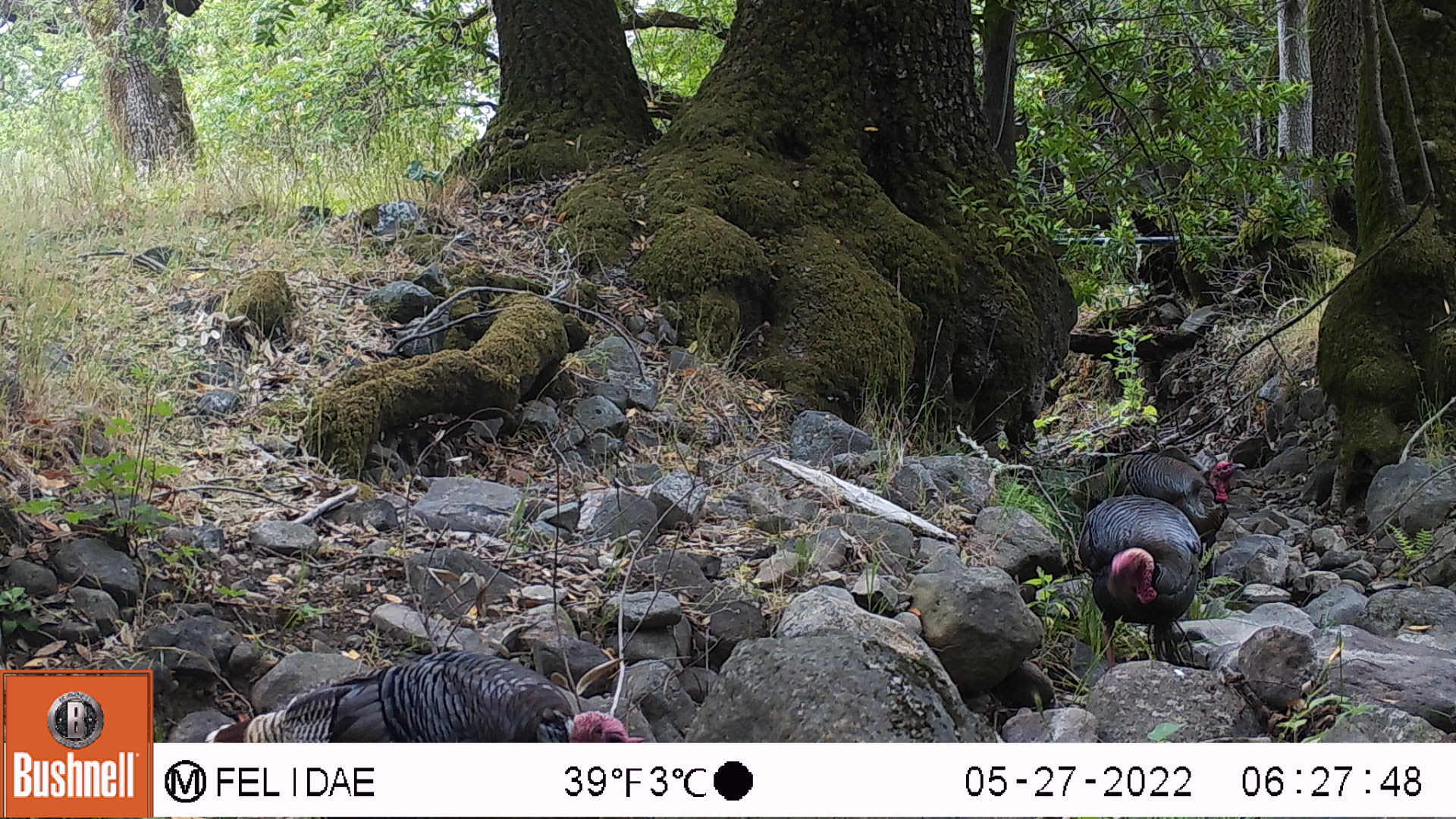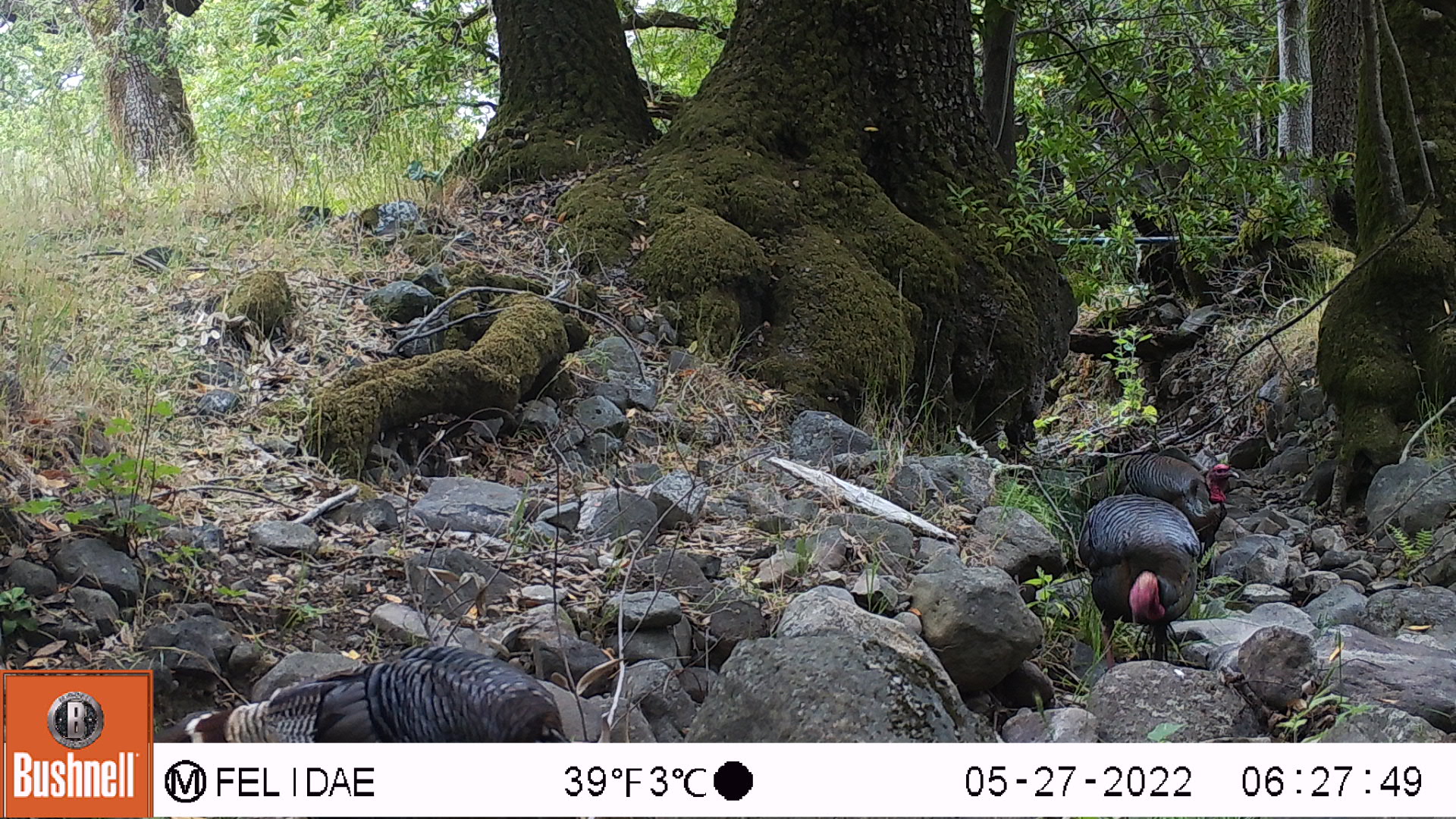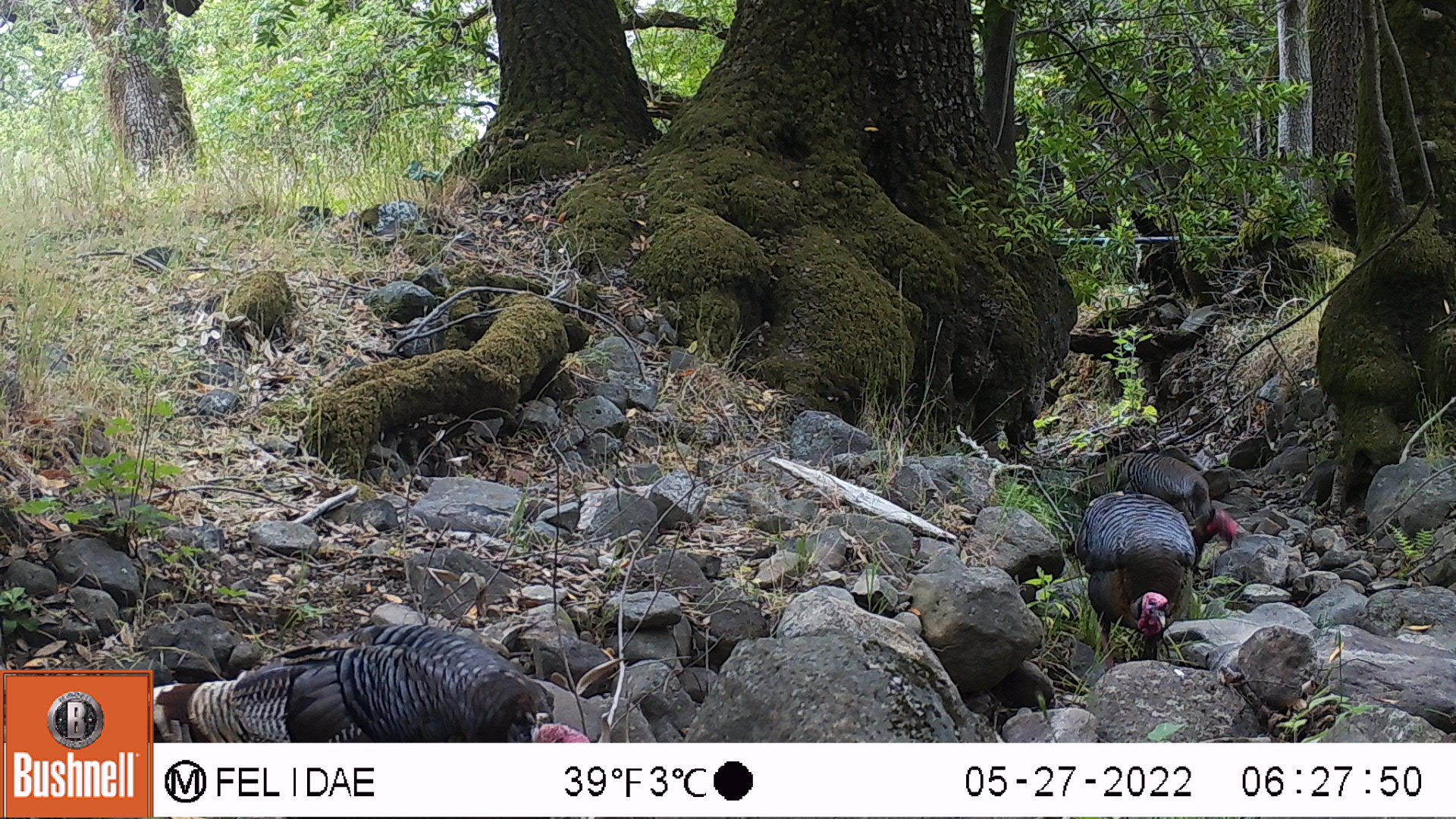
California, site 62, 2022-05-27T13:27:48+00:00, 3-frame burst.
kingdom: Animalia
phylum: Chordata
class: Aves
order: Galliformes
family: Phasianidae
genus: Meleagris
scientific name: Meleagris gallopavo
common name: turkey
Turkey (Meleagris gallopavo).